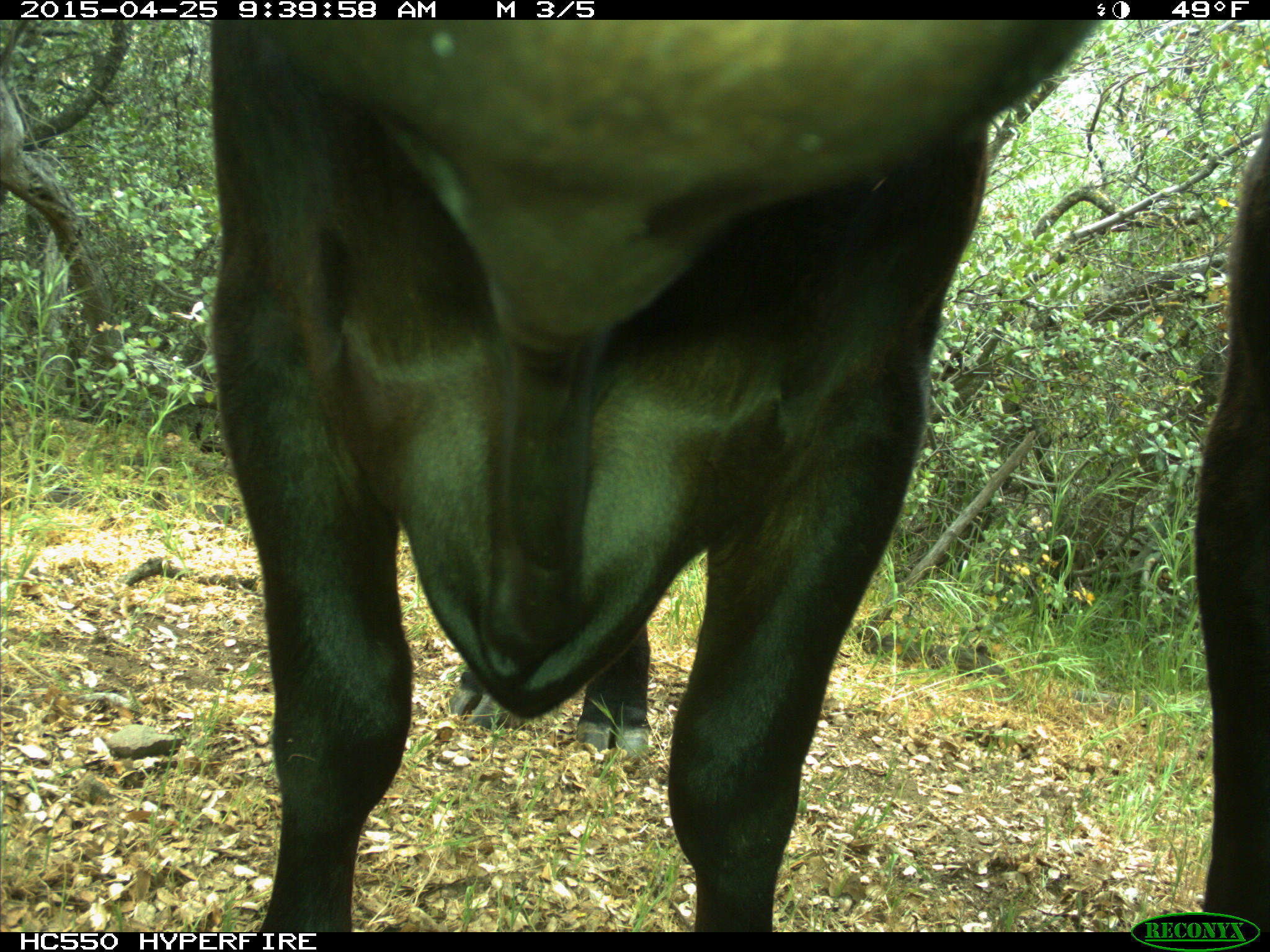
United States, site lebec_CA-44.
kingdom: Animalia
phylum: Chordata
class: Mammalia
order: Artiodactyla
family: Suidae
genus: Sus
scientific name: Sus scrofa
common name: wild boar